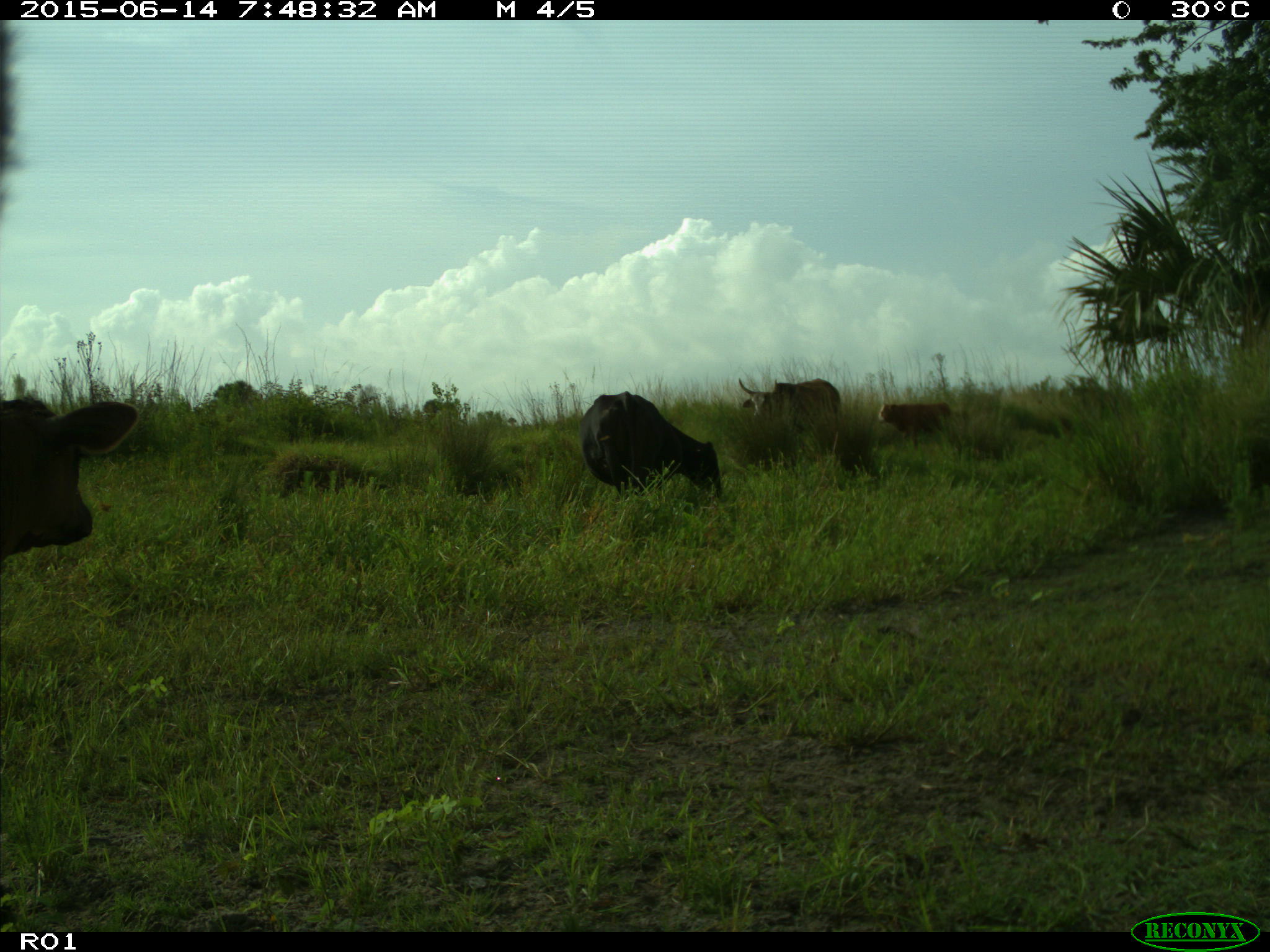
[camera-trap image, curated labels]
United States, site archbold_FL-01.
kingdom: Animalia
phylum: Chordata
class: Mammalia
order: Artiodactyla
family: Bovidae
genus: Bos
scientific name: Bos taurus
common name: domestic cow